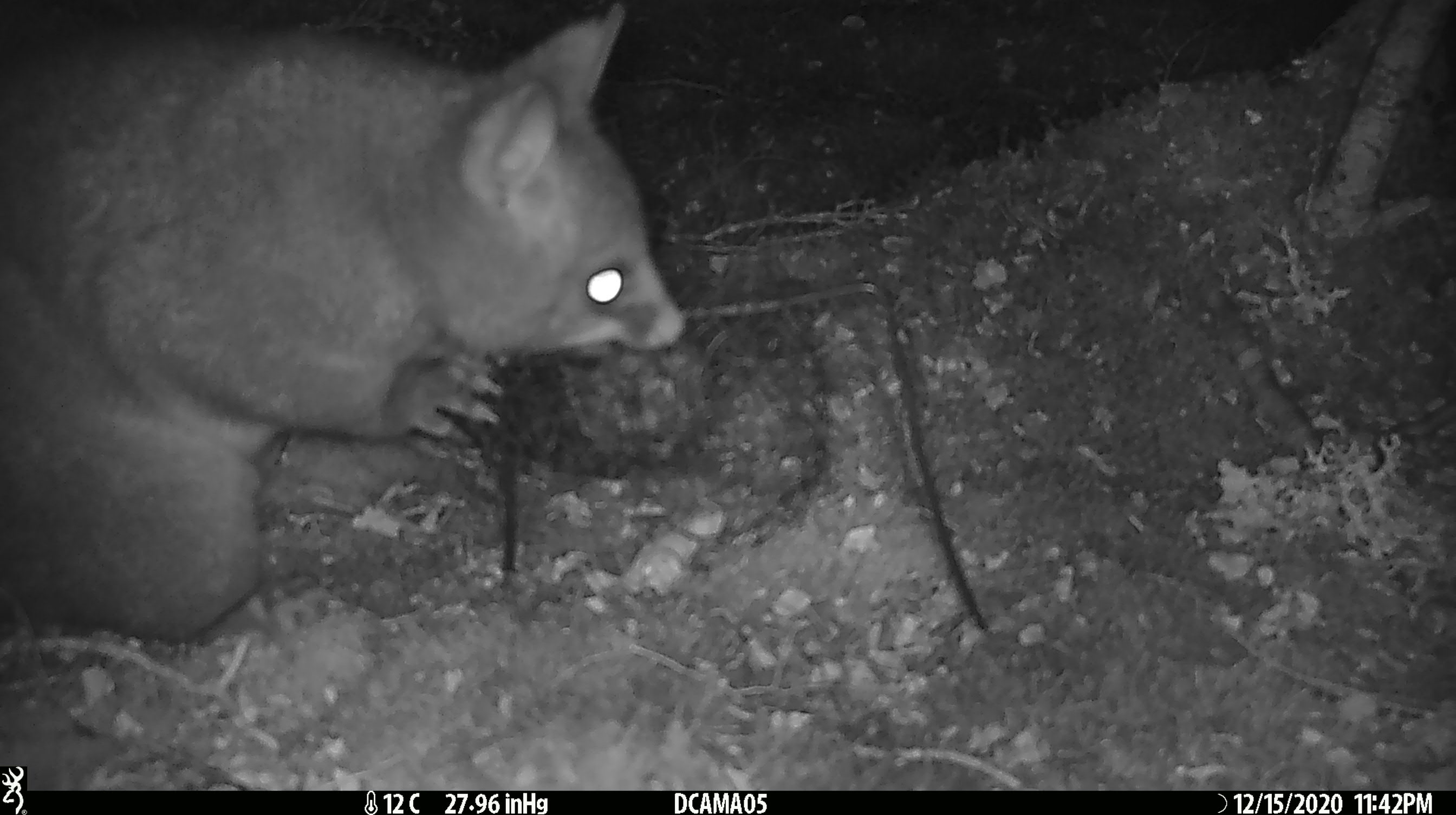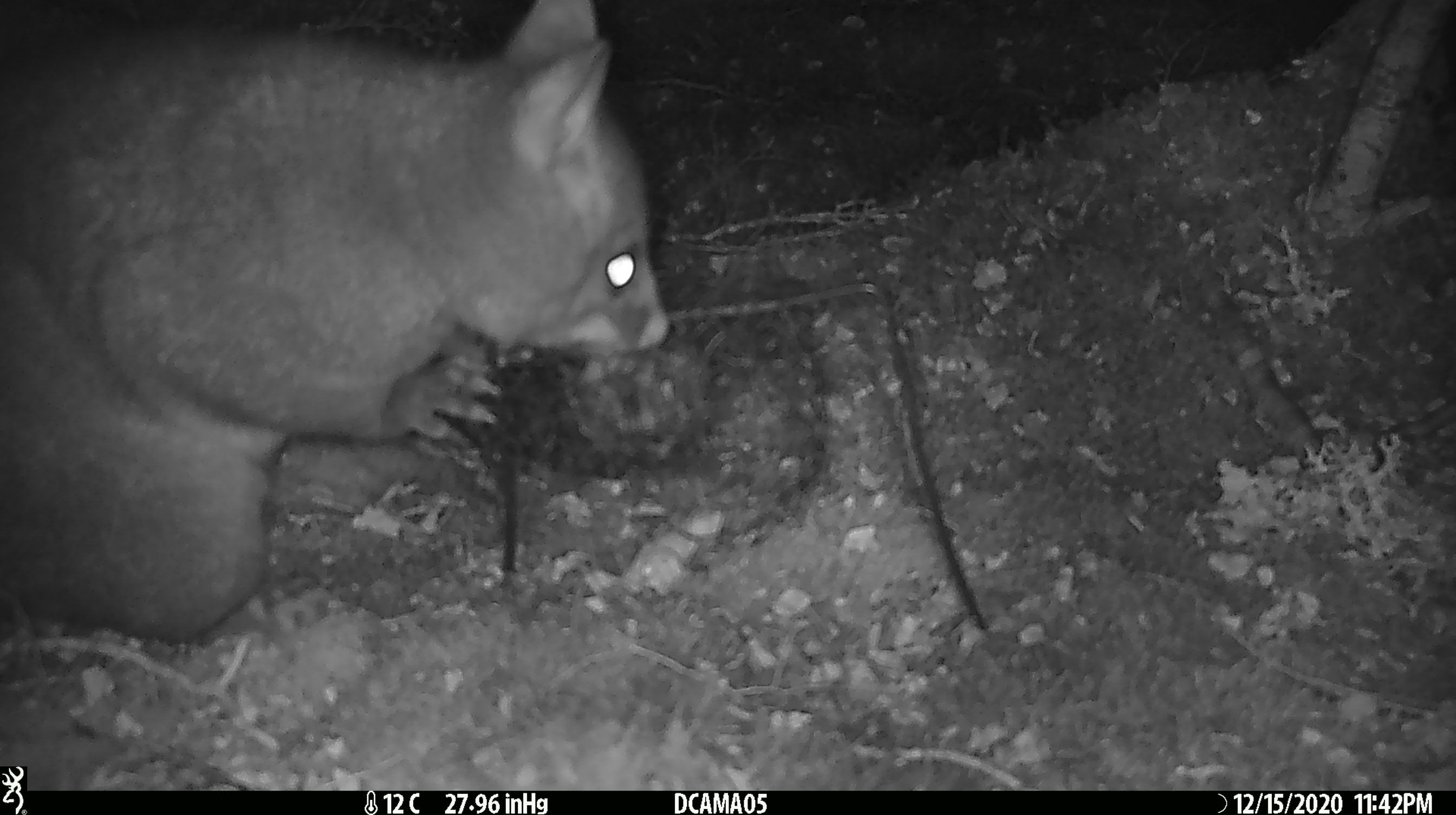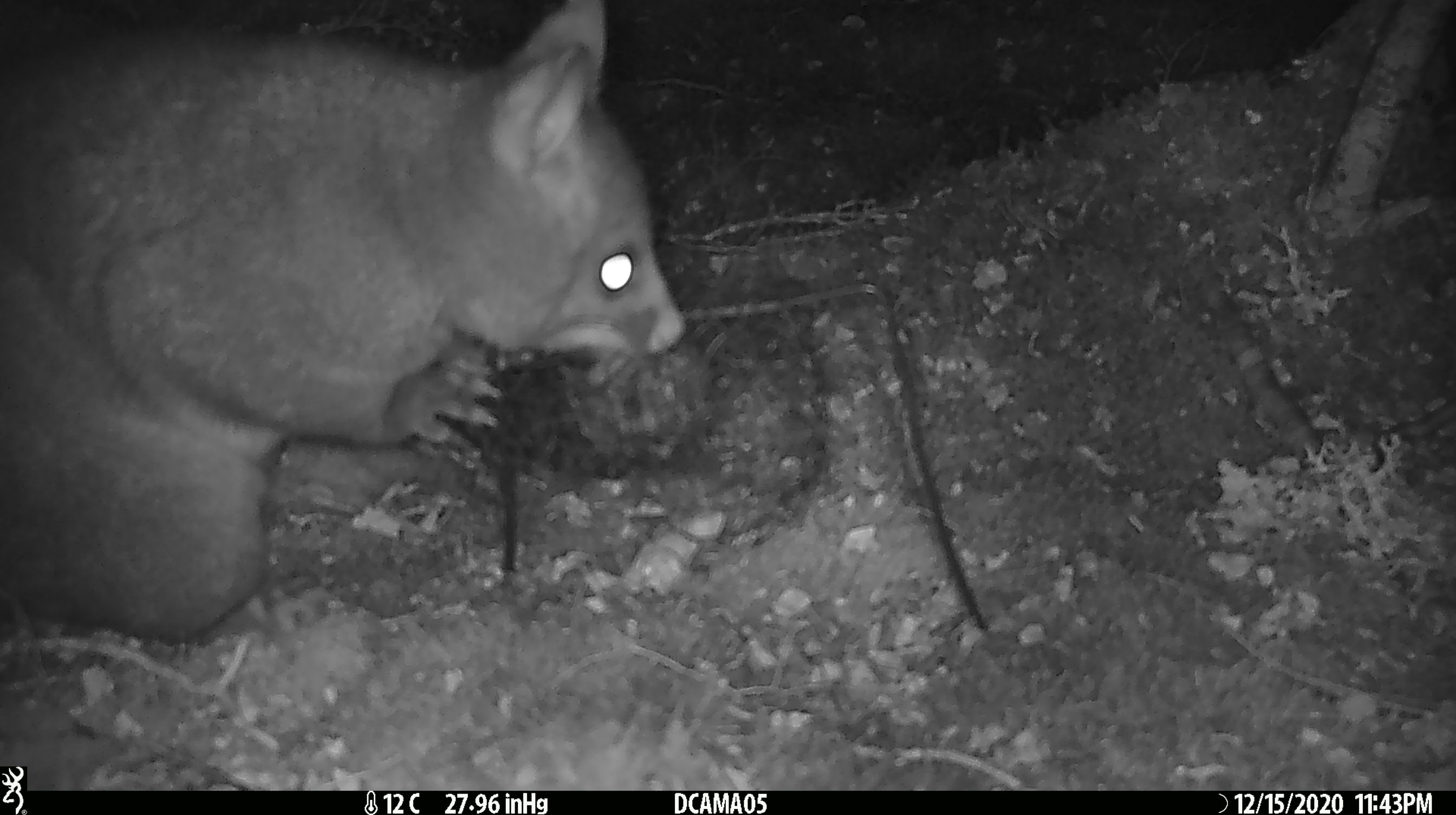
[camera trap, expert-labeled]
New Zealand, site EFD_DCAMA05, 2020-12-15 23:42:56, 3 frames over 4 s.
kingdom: Animalia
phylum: Chordata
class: Mammalia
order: Diprotodontia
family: Phalangeridae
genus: Trichosurus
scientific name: Trichosurus vulpecula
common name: common brushtail possum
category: possum